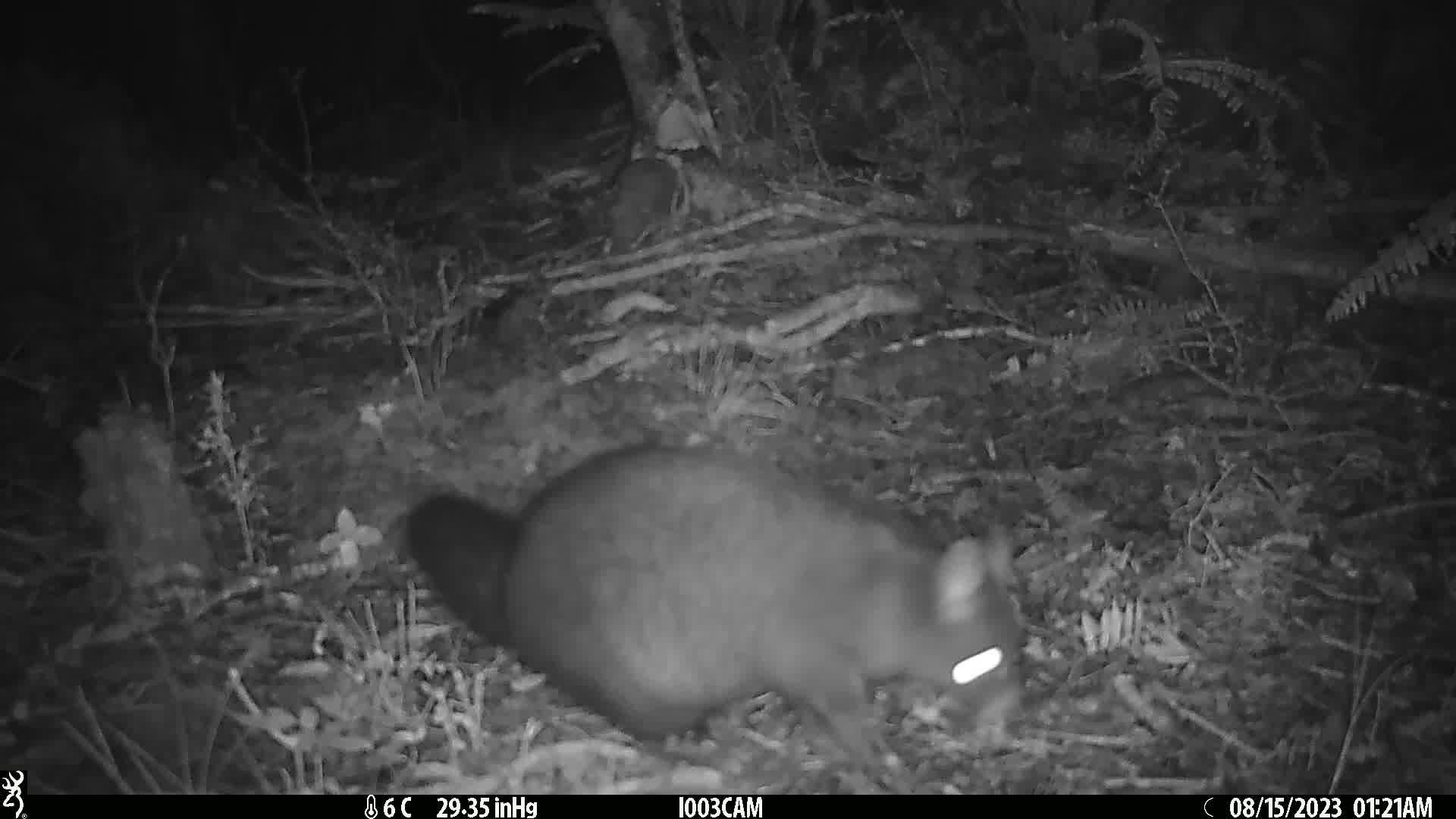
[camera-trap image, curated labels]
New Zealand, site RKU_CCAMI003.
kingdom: Animalia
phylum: Chordata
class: Mammalia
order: Diprotodontia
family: Phalangeridae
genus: Trichosurus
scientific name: Trichosurus vulpecula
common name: common brushtail possum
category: possum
Possum (common brushtail possum) (Trichosurus vulpecula).